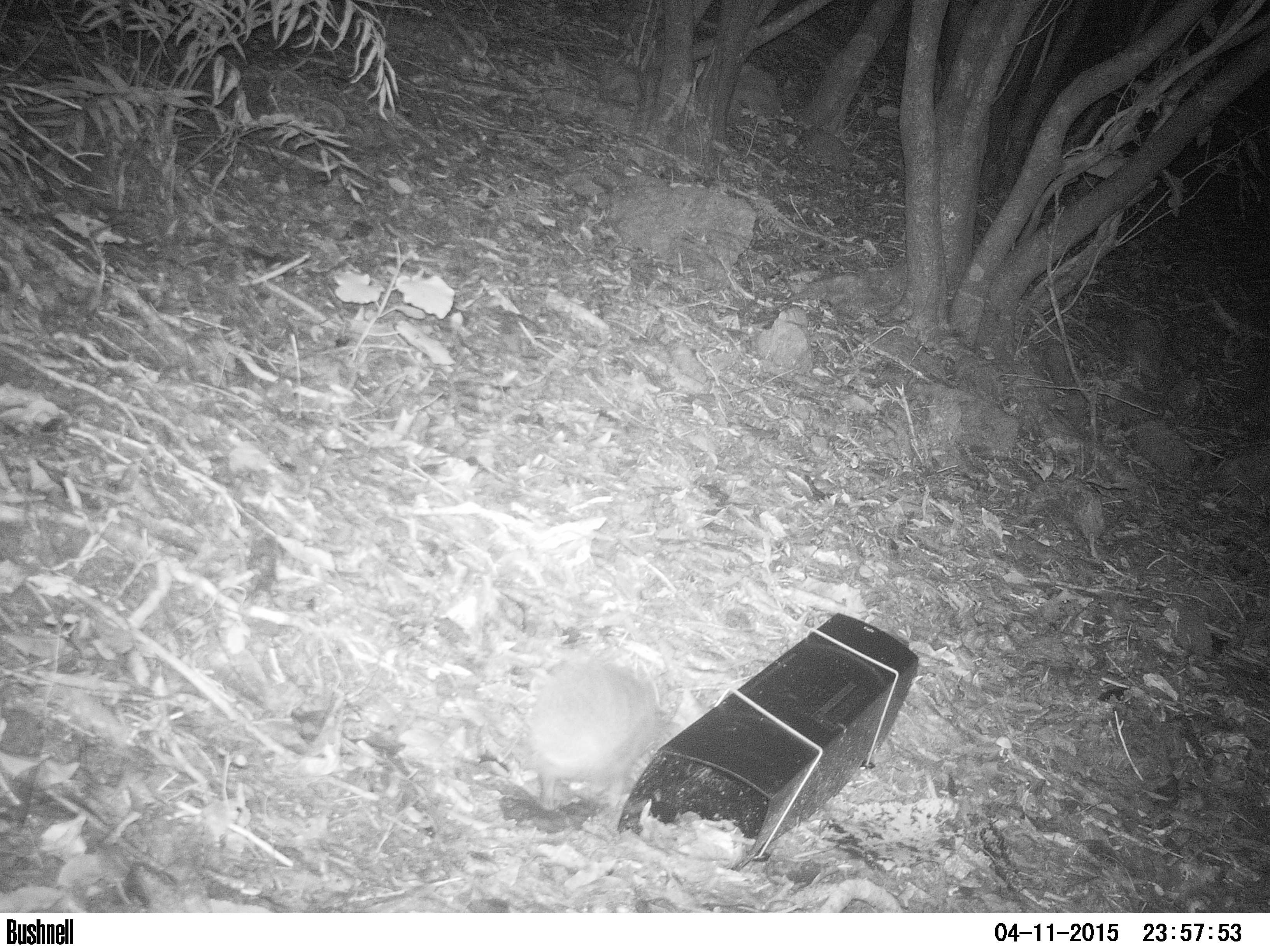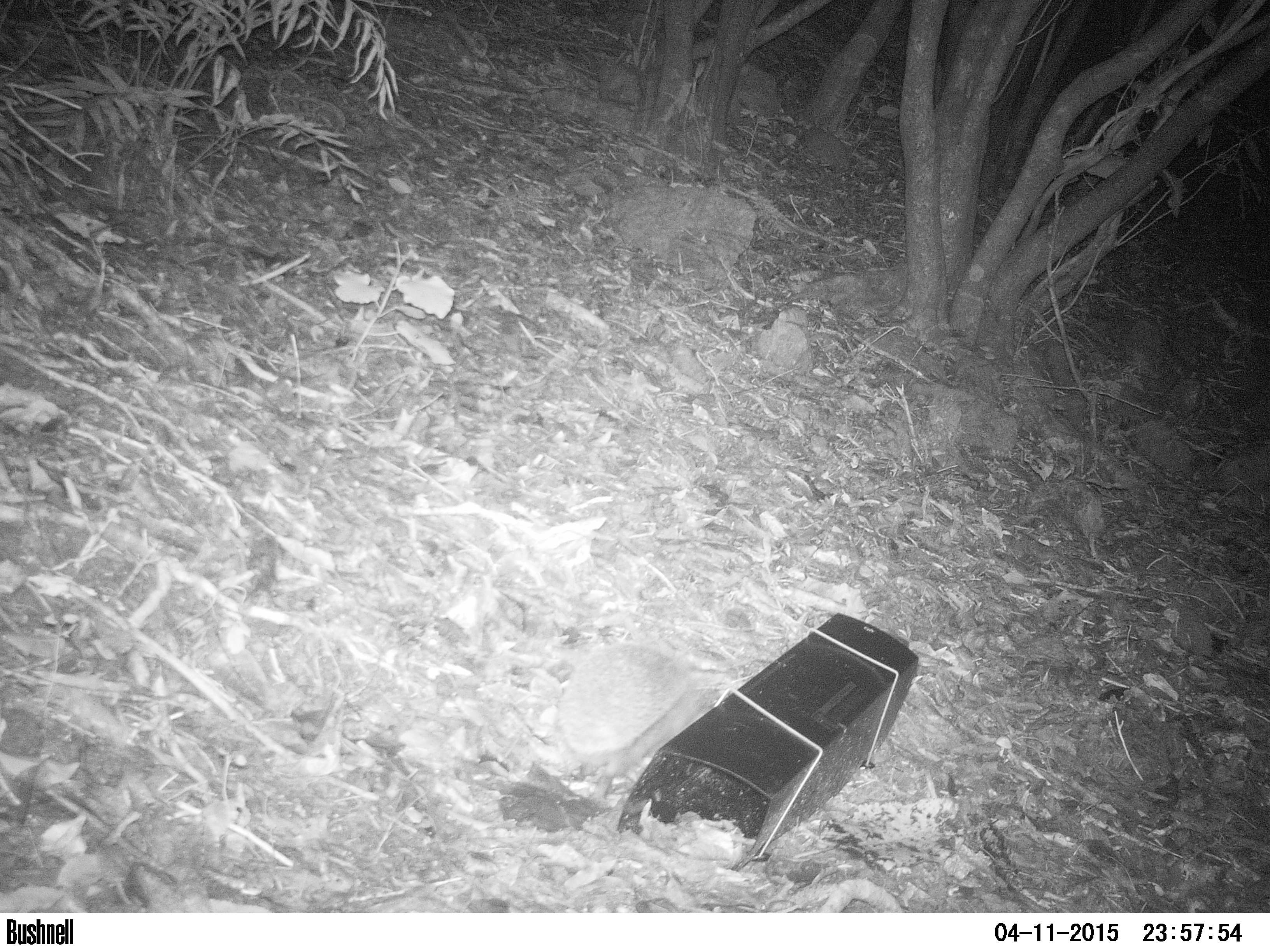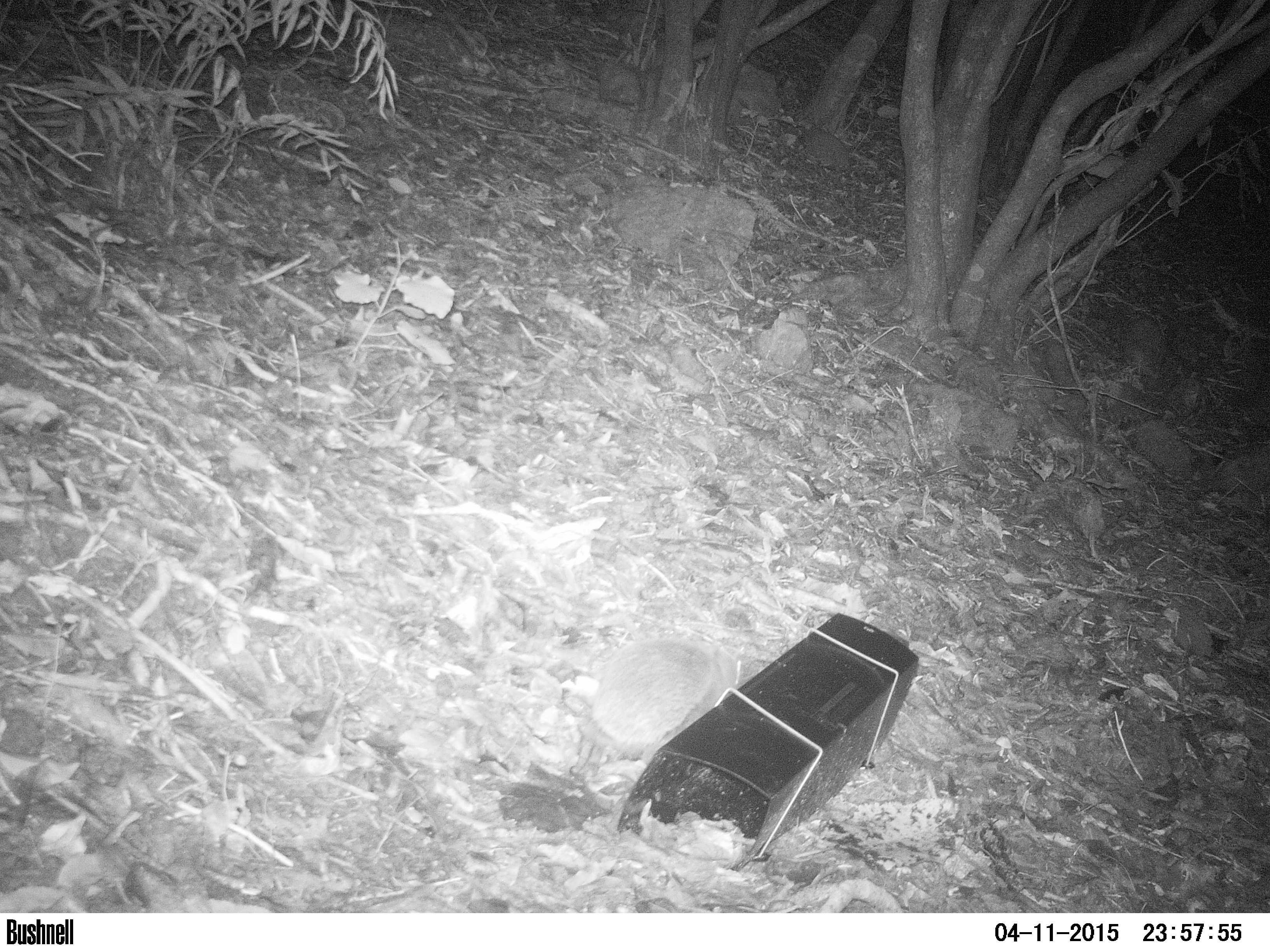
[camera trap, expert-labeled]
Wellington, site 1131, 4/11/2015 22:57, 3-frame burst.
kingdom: Animalia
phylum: Chordata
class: Mammalia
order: Eulipotyphla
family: Erinaceidae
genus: Erinaceus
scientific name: Erinaceus europaeus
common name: hedgehog